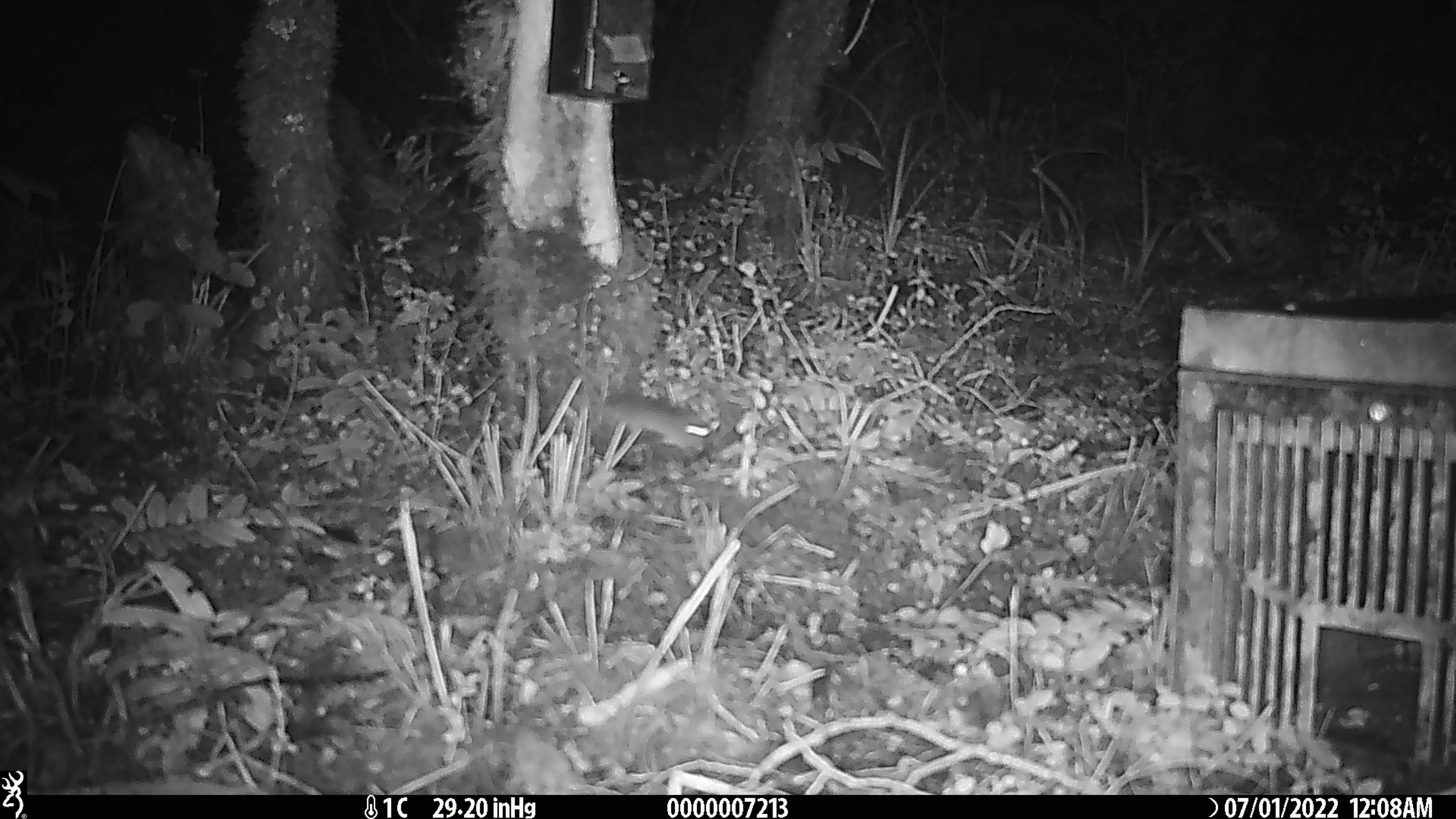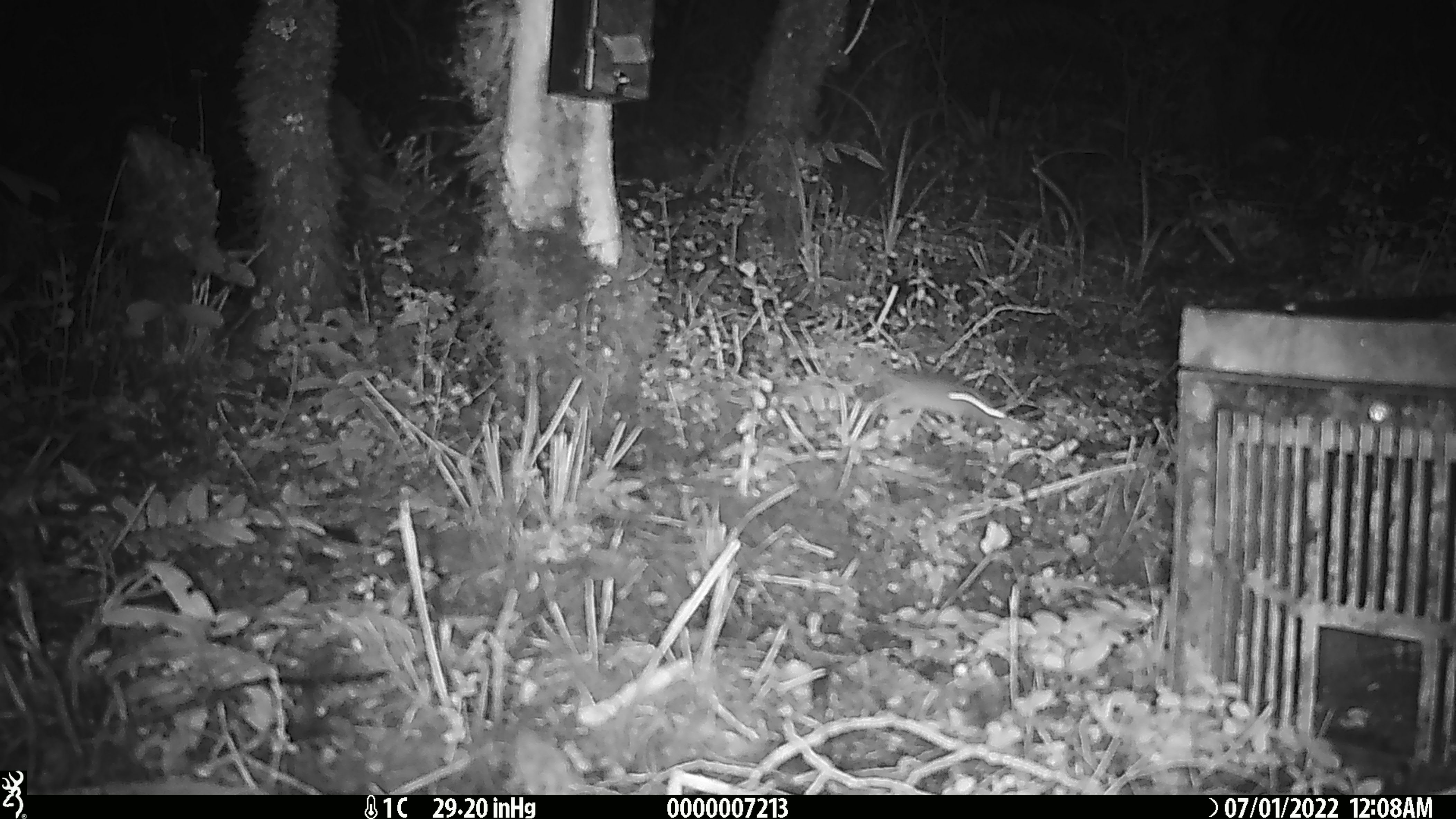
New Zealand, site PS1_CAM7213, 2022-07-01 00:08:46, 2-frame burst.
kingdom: Animalia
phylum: Chordata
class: Mammalia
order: Rodentia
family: Muridae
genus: Mus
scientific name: Mus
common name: mouse